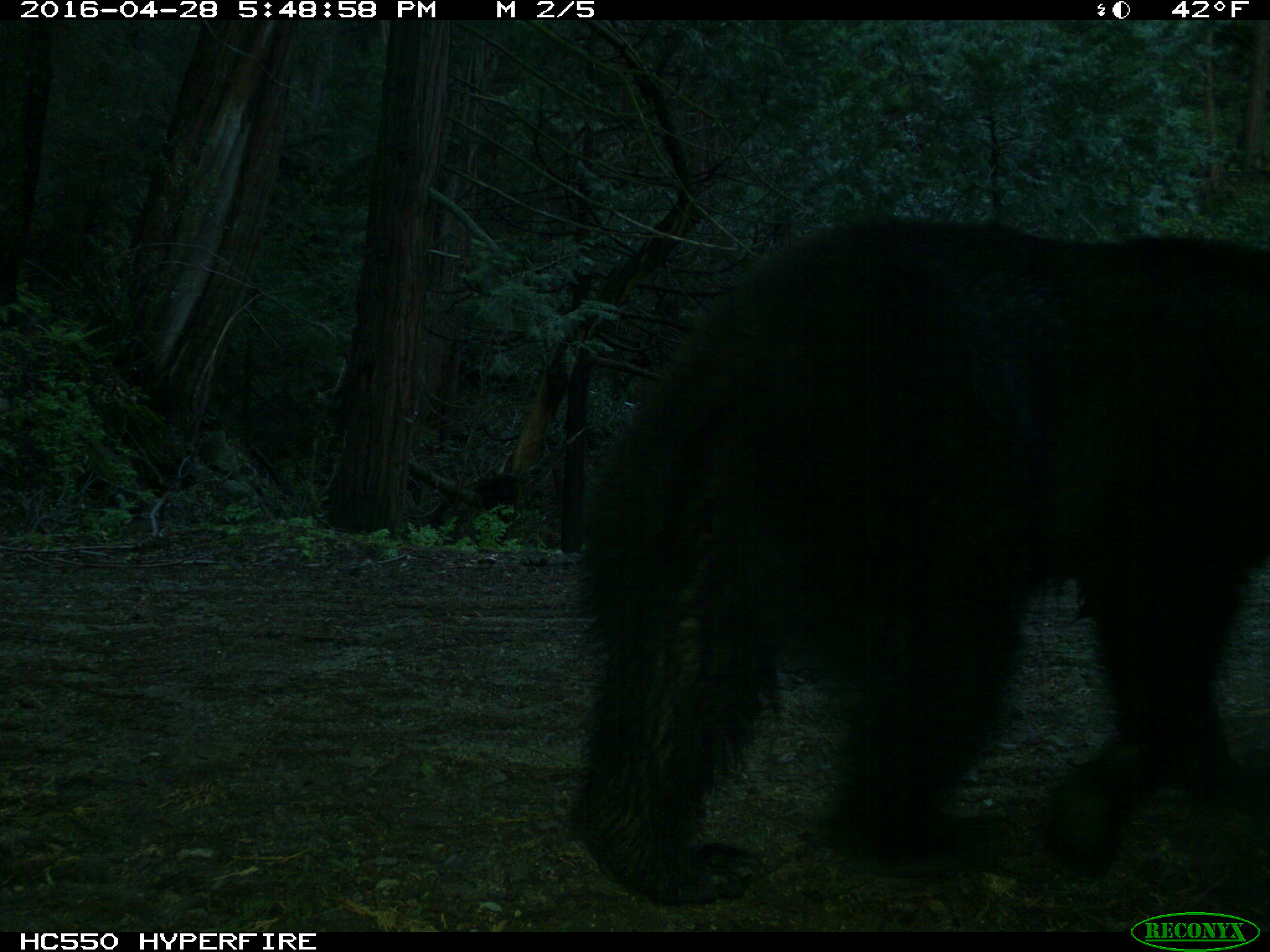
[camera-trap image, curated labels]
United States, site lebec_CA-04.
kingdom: Animalia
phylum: Chordata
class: Mammalia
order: Carnivora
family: Ursidae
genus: Ursus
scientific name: Ursus americanus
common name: american black bear